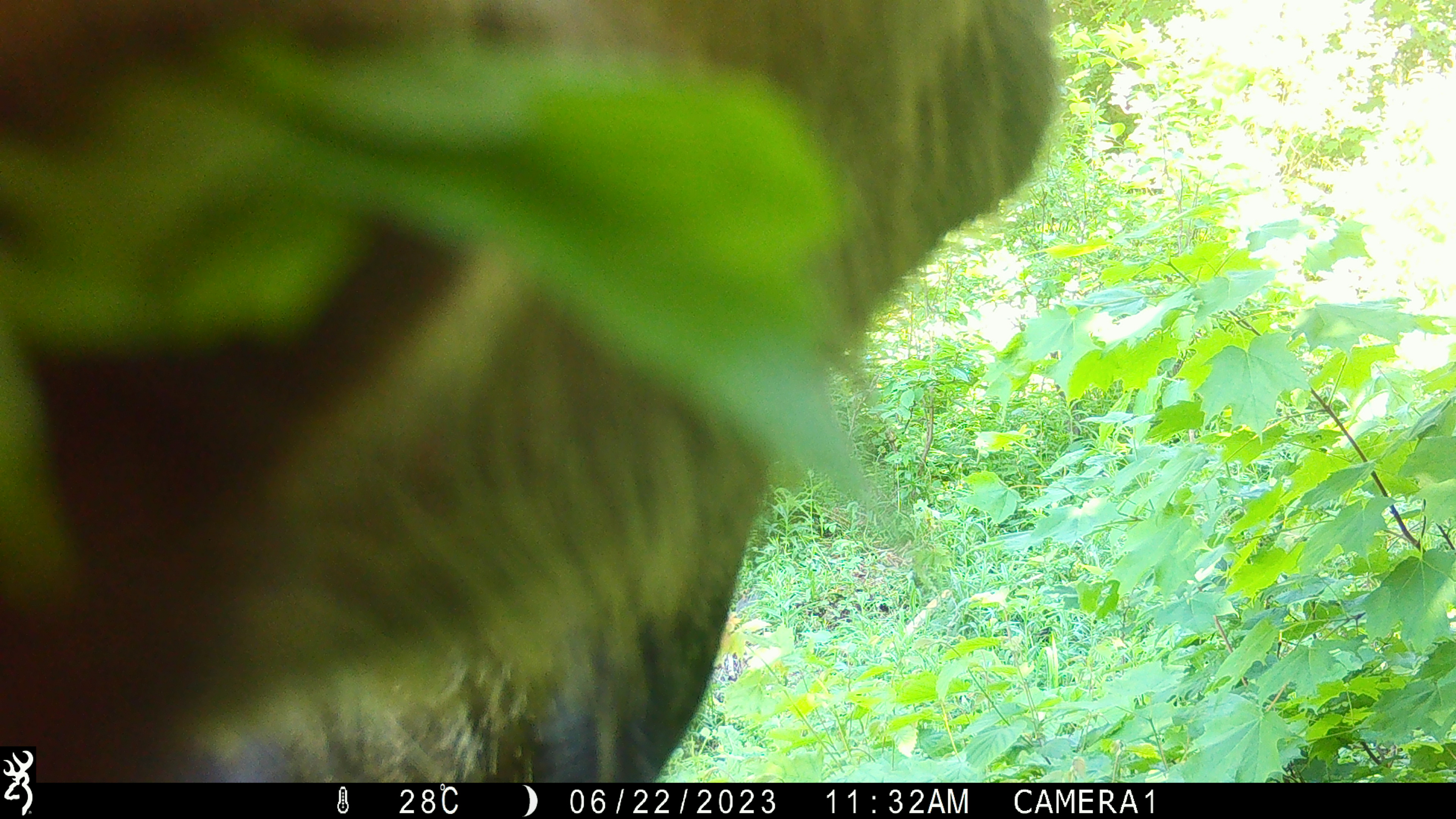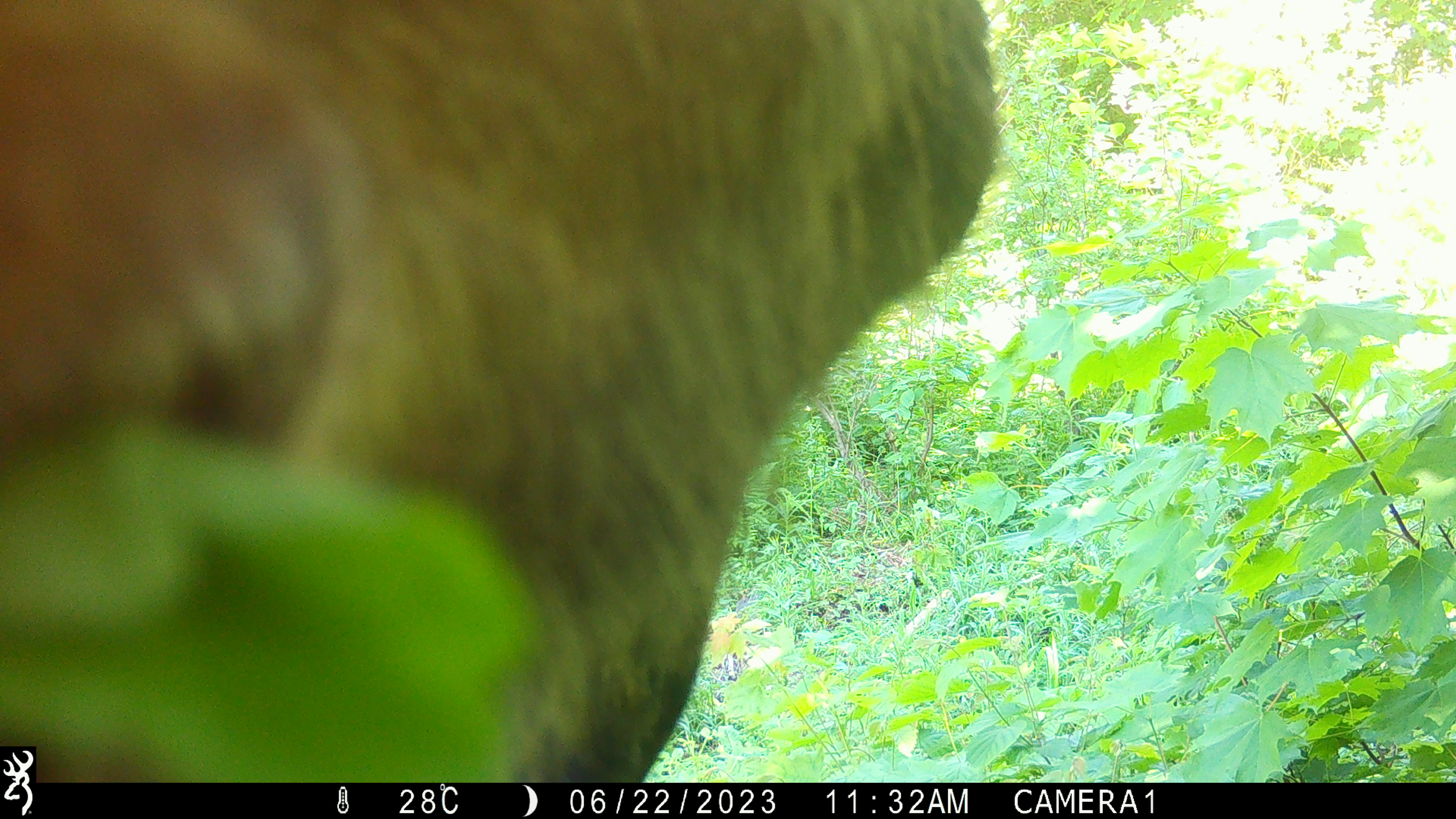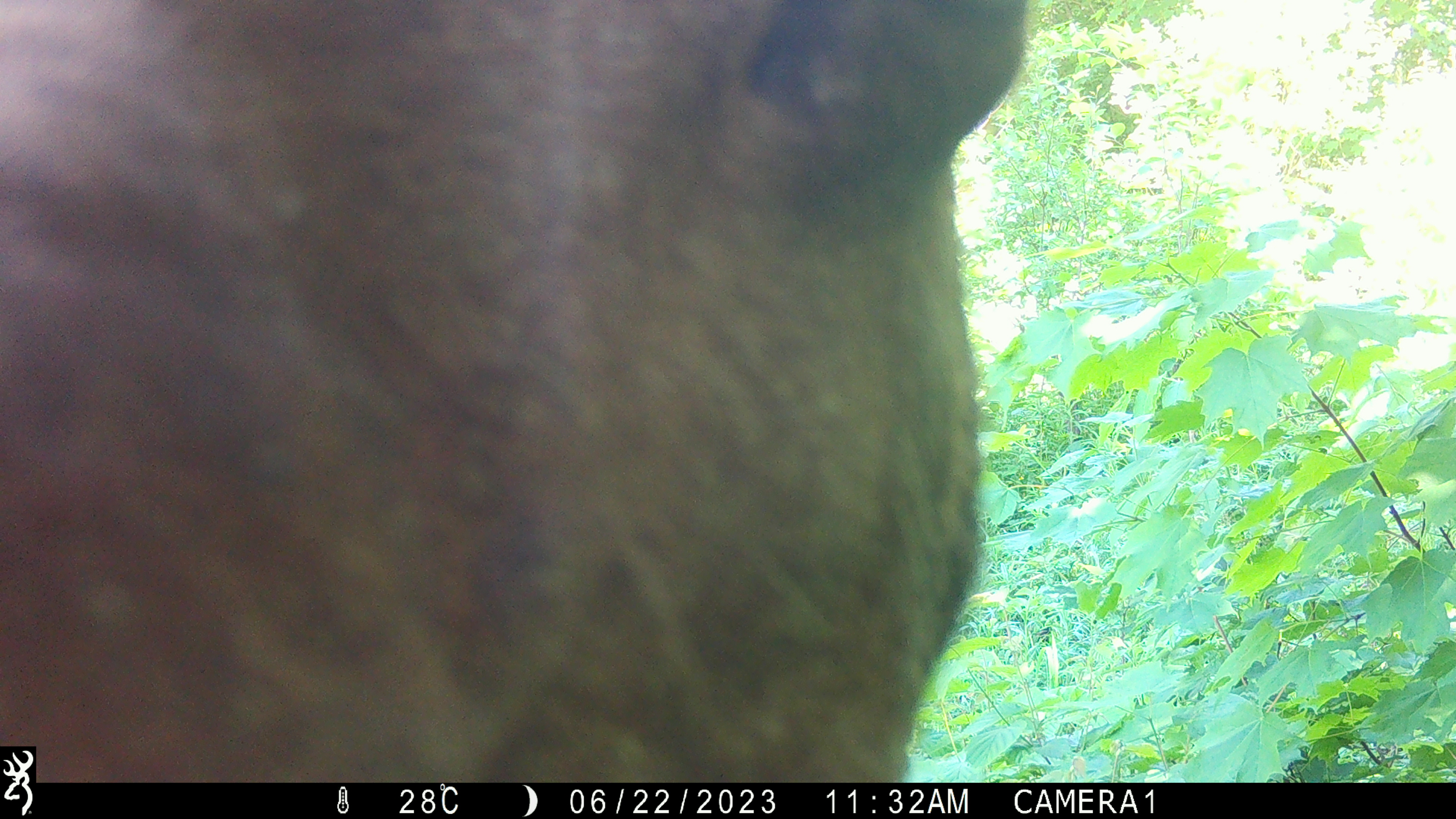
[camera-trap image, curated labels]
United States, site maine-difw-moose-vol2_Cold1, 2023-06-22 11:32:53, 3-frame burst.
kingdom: Animalia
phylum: Chordata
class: Mammalia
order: Artiodactyla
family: Cervidae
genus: Alces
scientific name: Alces alces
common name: moose